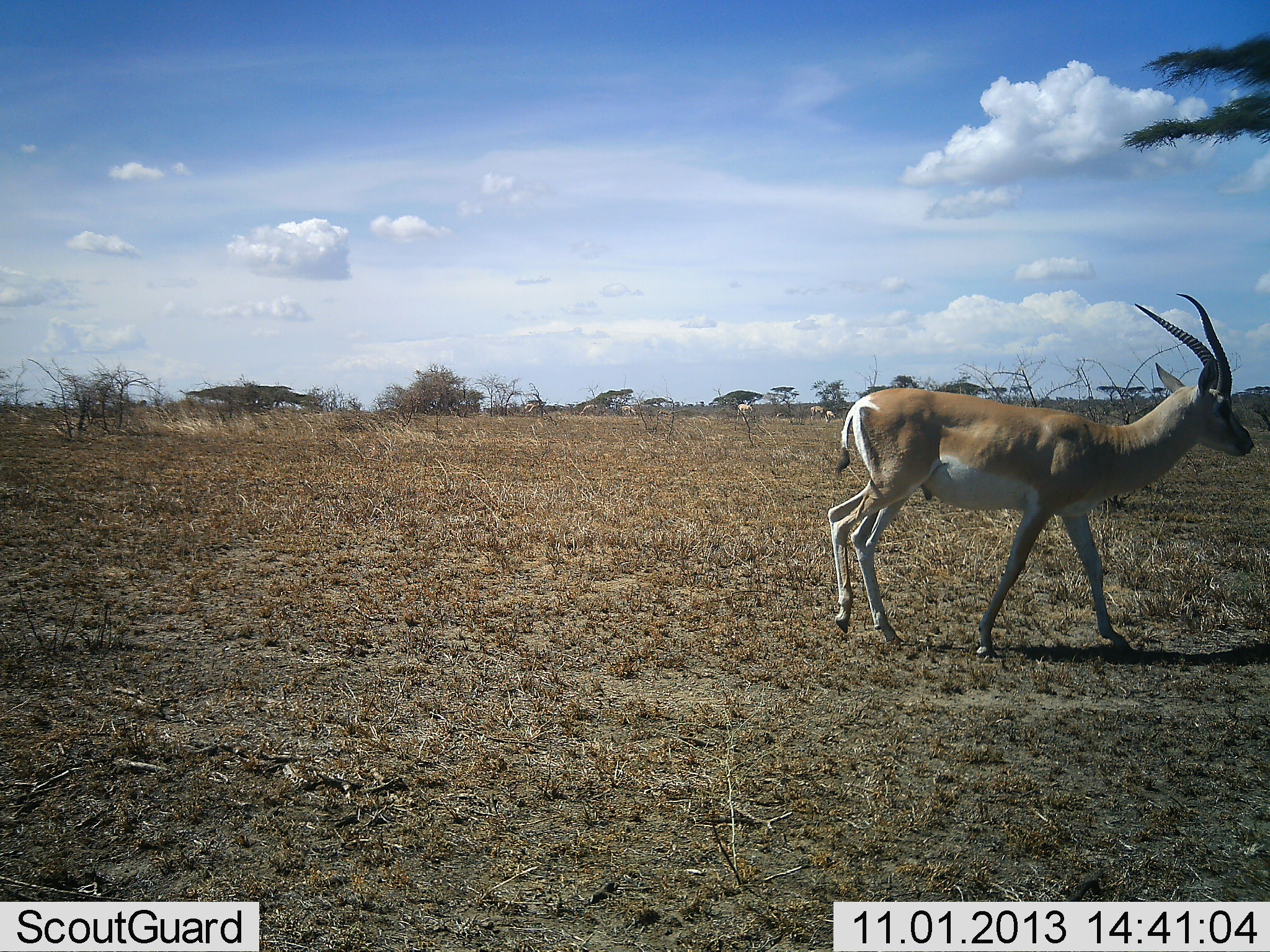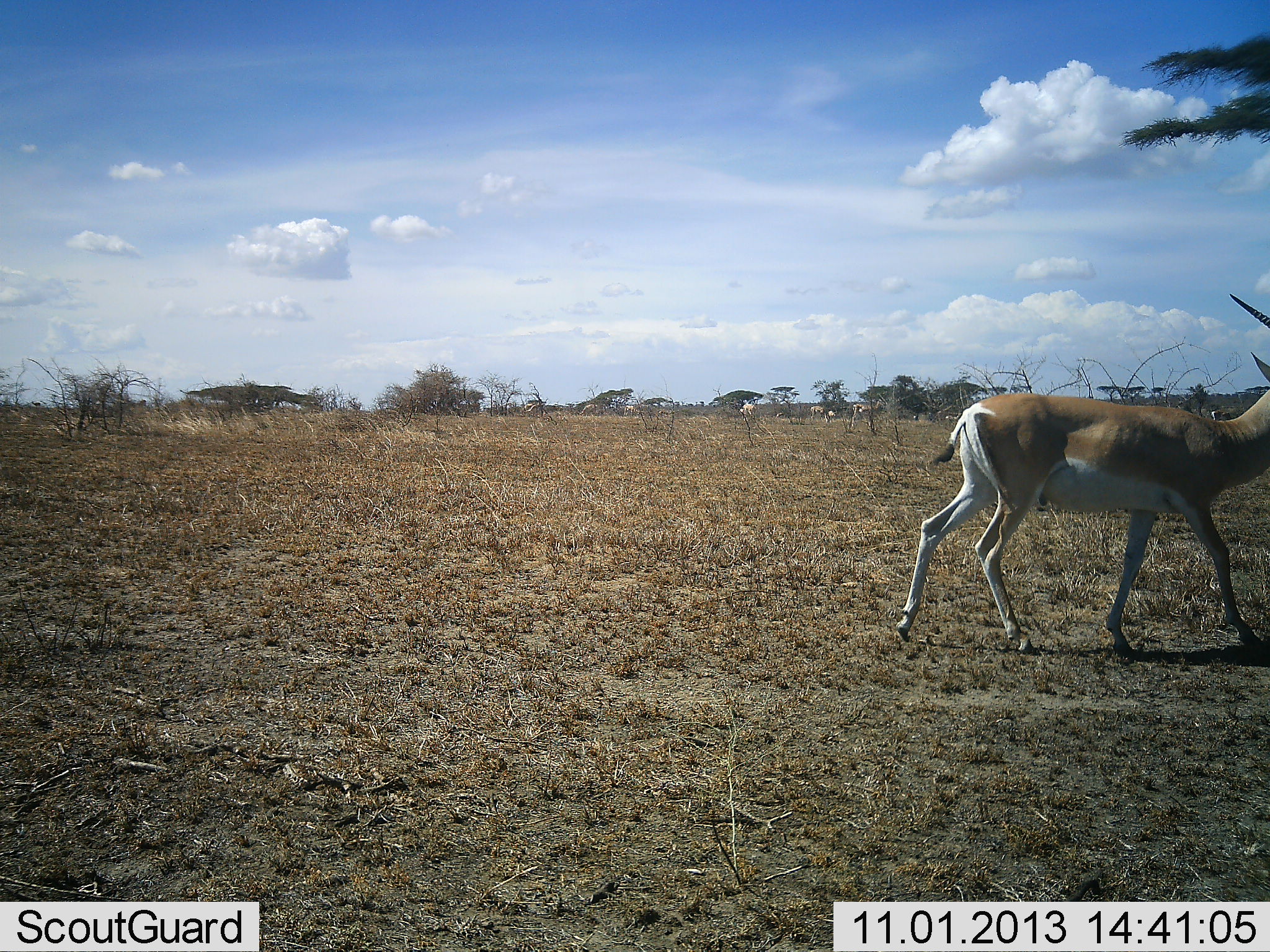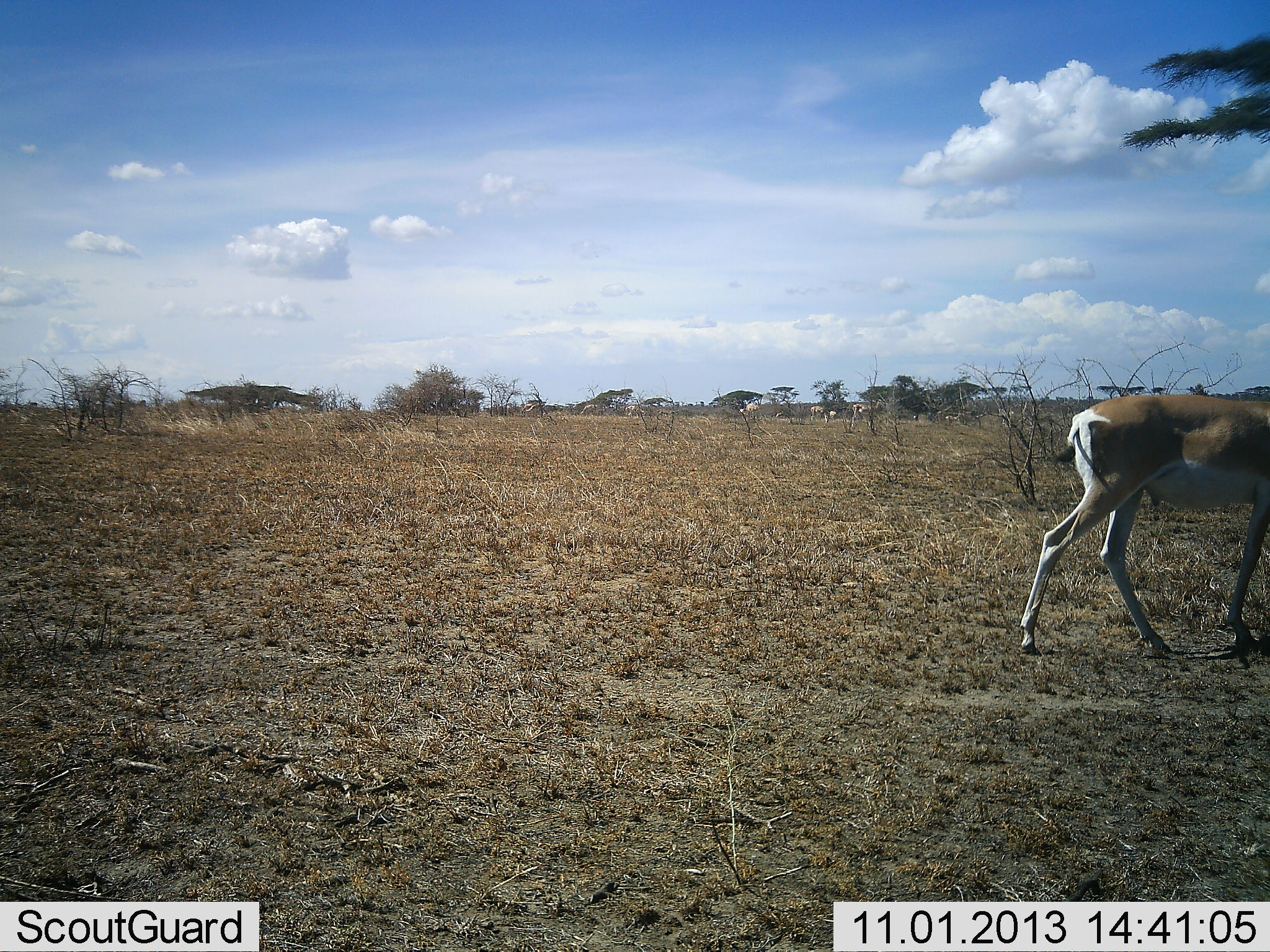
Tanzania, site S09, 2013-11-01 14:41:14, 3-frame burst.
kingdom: Animalia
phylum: Chordata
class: Mammalia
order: Artiodactyla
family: Bovidae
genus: Nanger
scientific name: Nanger granti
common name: grant's gazelle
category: gazellegrants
Gazellegrants (grant's gazelle) (Nanger granti), count 1. Behavior (volunteer vote fractions): standing 4%, resting 0%, moving 100%, interacting 0%. Young present (vote fraction): 0%. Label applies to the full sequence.